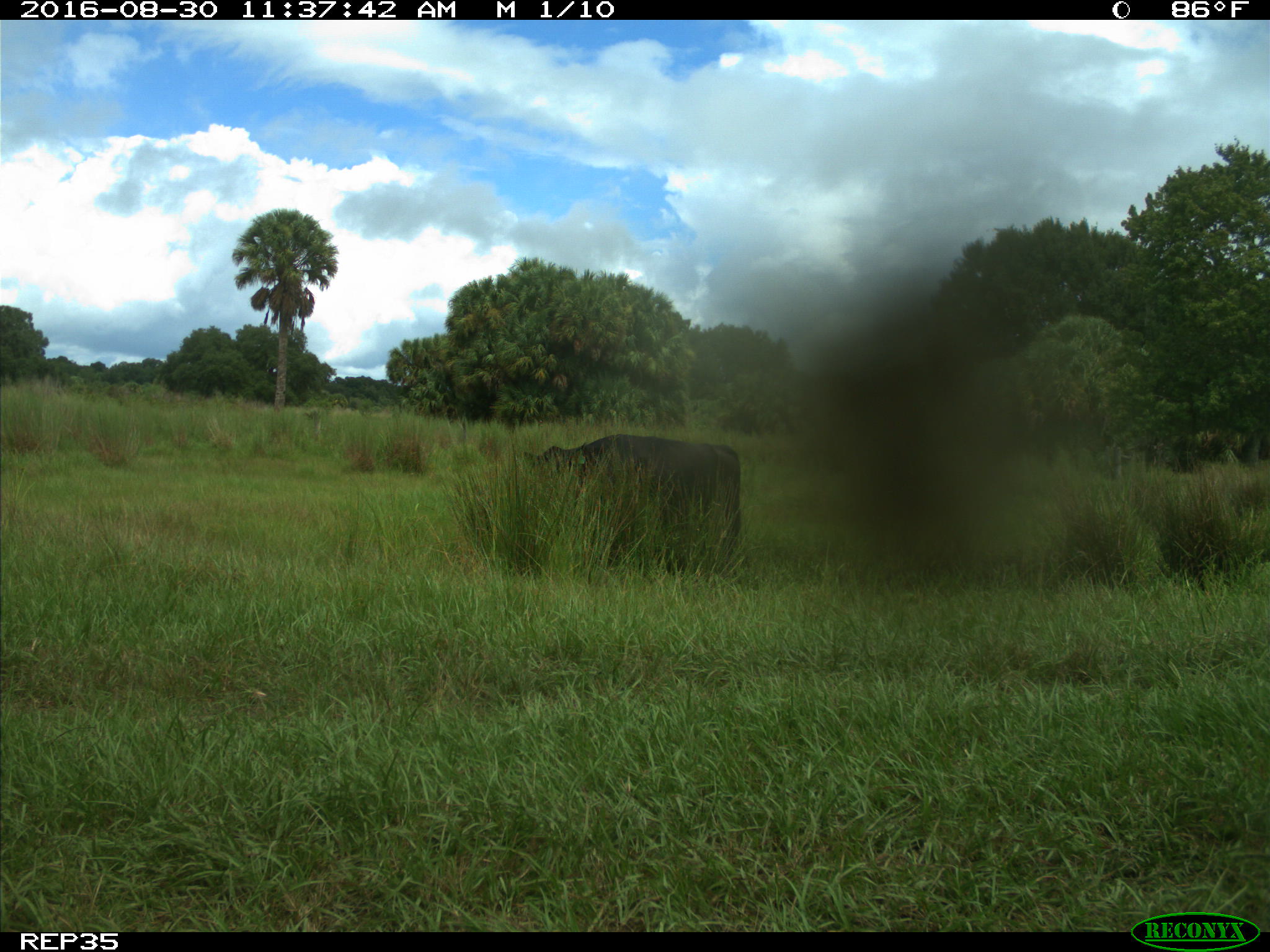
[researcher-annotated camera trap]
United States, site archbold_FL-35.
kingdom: Animalia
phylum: Chordata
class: Mammalia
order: Artiodactyla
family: Bovidae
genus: Bos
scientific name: Bos taurus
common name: domestic cow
Bos taurus (domestic cow).